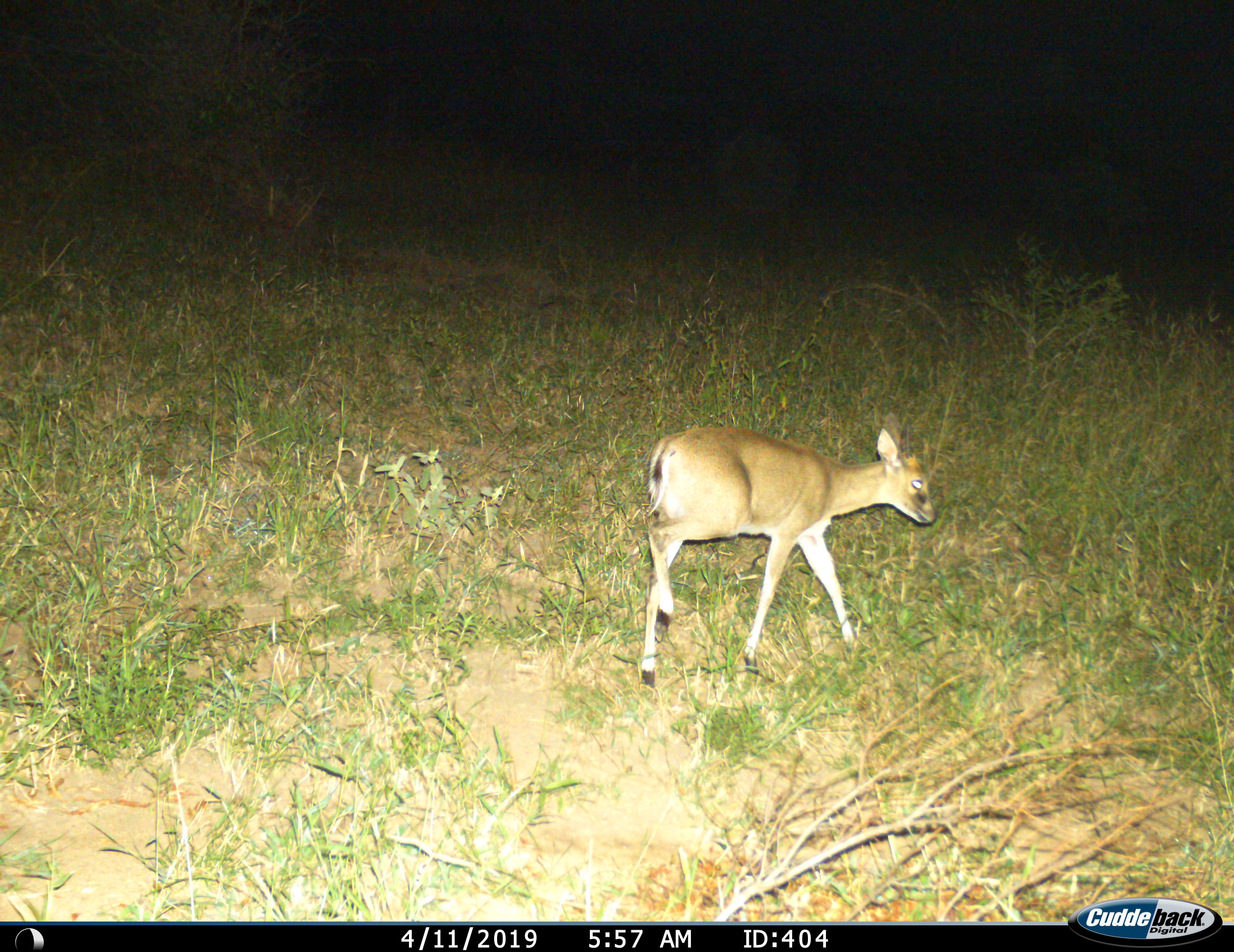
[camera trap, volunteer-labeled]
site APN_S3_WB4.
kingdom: Animalia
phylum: Chordata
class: Mammalia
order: Artiodactyla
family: Bovidae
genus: Sylvicapra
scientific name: Sylvicapra grimmia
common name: common duiker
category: duikercommongrey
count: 1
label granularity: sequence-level